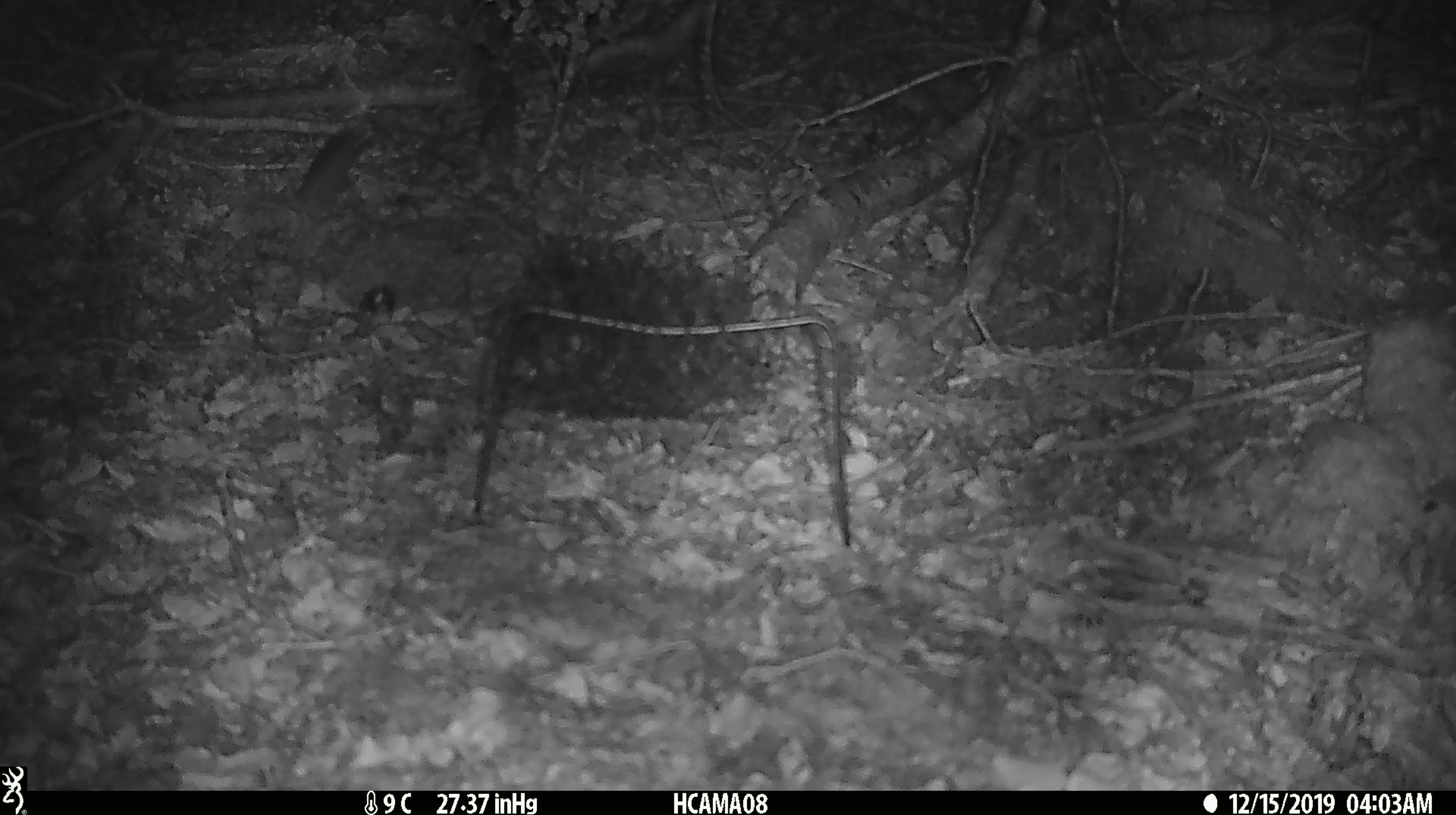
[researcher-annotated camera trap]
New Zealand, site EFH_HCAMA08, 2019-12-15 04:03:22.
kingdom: Animalia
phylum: Chordata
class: Mammalia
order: Rodentia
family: Muridae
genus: Mus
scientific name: Mus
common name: mouse